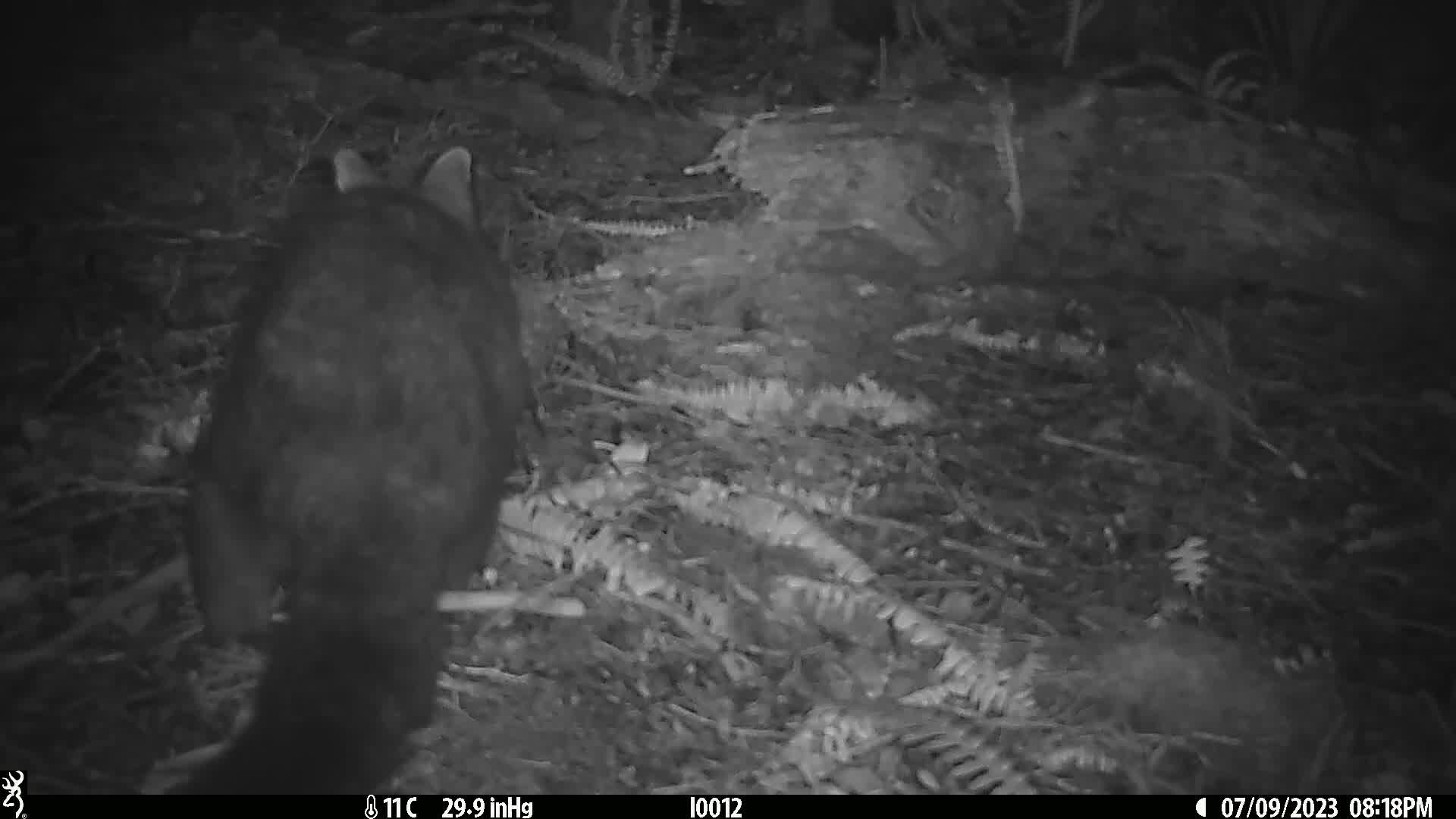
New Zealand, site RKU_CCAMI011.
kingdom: Animalia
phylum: Chordata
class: Mammalia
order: Diprotodontia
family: Phalangeridae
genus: Trichosurus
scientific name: Trichosurus vulpecula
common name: common brushtail possum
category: possum